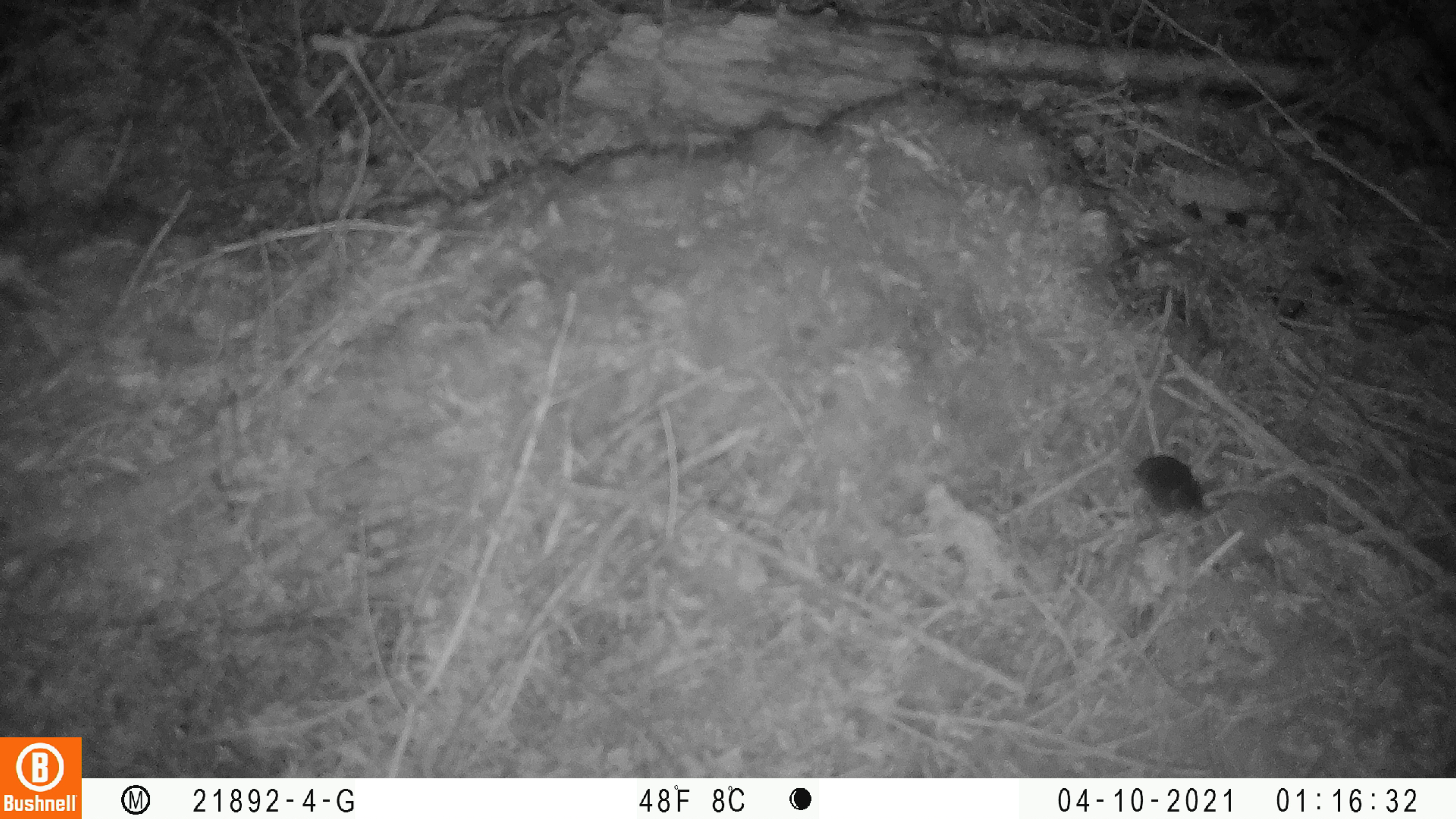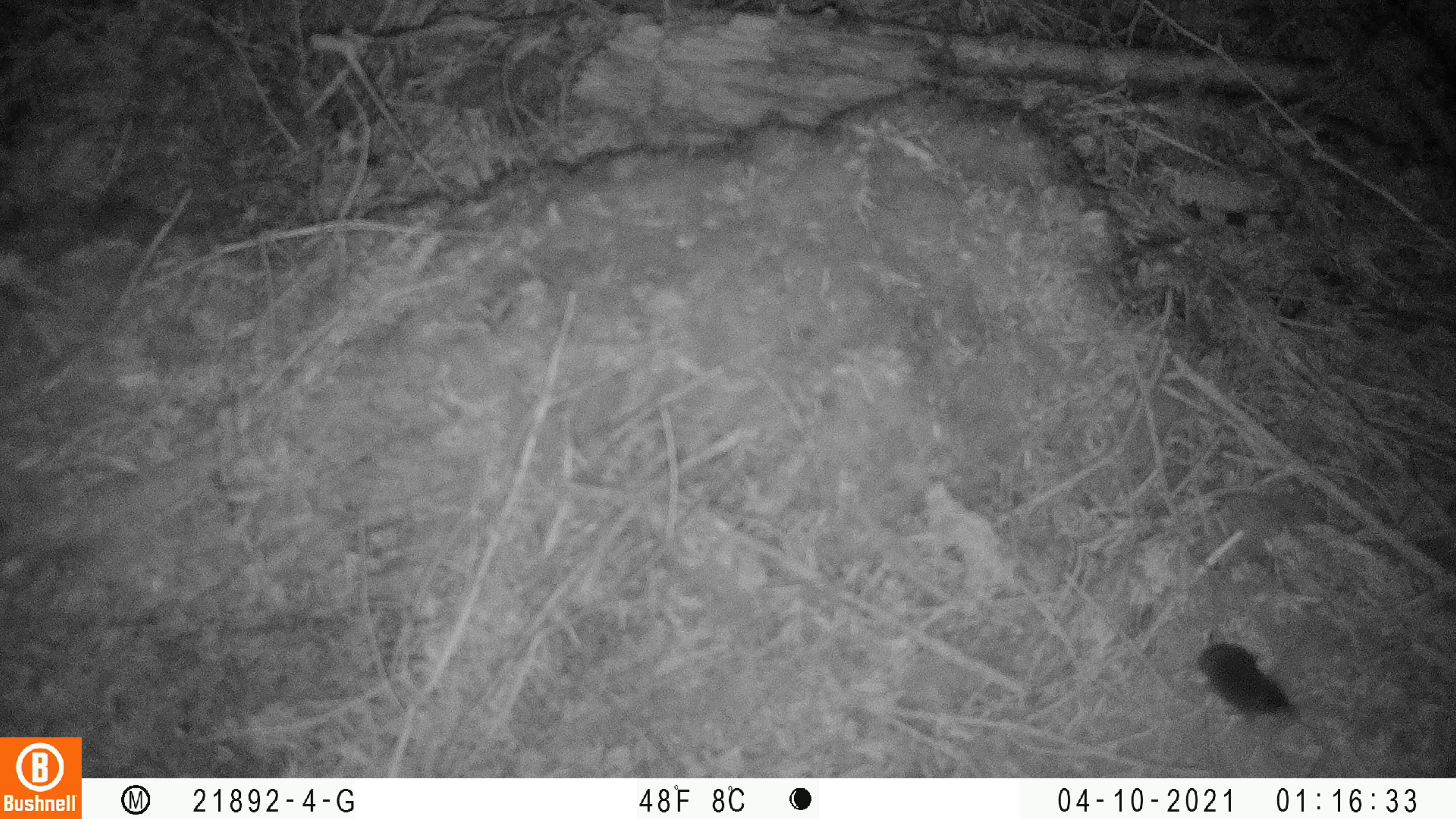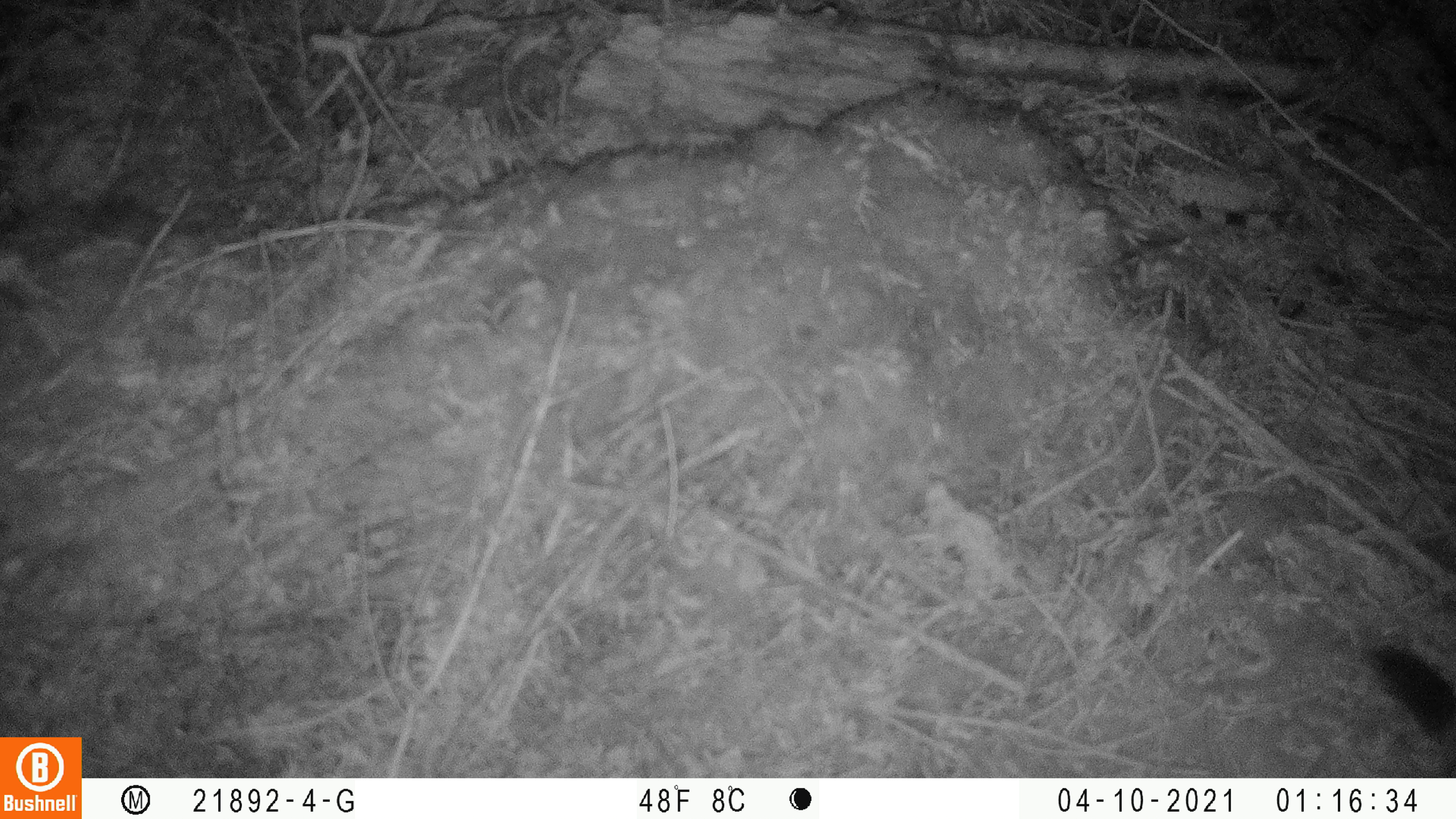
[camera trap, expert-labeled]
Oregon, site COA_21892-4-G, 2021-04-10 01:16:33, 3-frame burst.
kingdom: Animalia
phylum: Chordata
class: Mammalia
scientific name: Mammalia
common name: small mammal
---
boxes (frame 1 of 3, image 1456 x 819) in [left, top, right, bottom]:
small mammal: [1051, 397, 1255, 557]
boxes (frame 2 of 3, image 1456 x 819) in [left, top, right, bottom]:
small mammal: [1103, 572, 1320, 752]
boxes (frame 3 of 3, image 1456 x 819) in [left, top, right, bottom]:
small mammal: [1320, 604, 1455, 772]